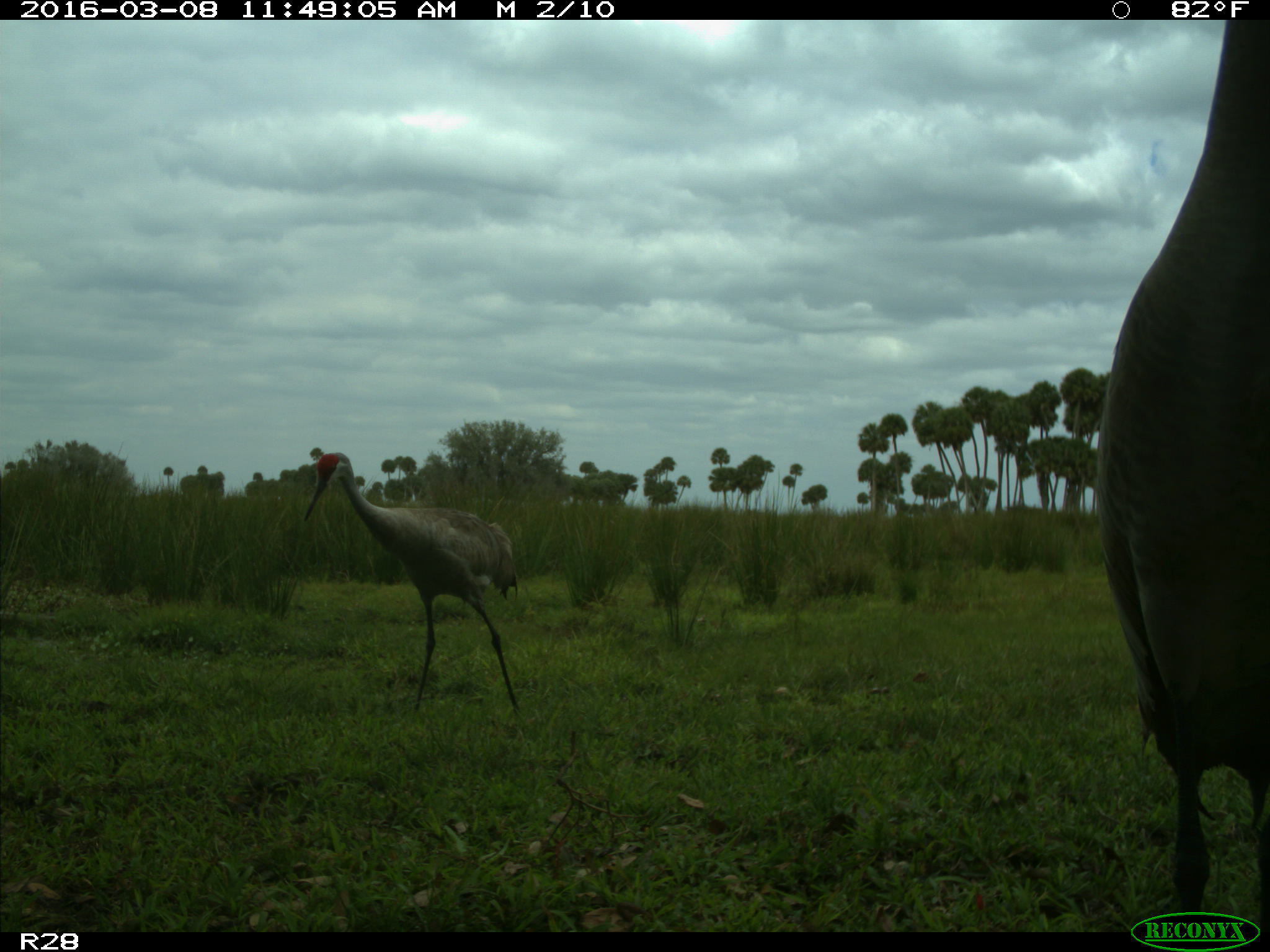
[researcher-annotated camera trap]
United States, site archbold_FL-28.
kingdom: Animalia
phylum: Chordata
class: Aves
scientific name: Aves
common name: birds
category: unidentified bird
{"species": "unidentified bird (birds) (Aves)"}